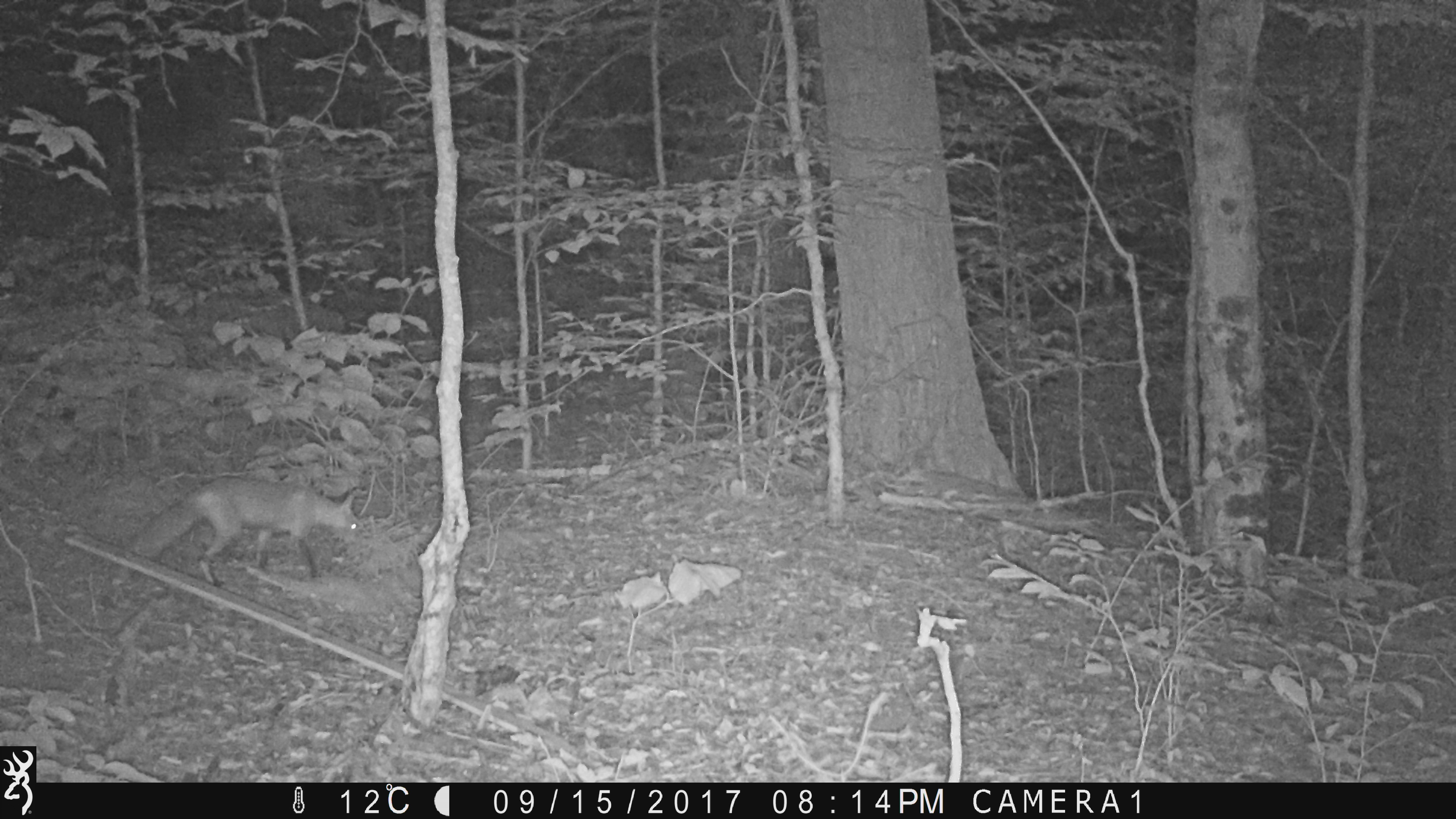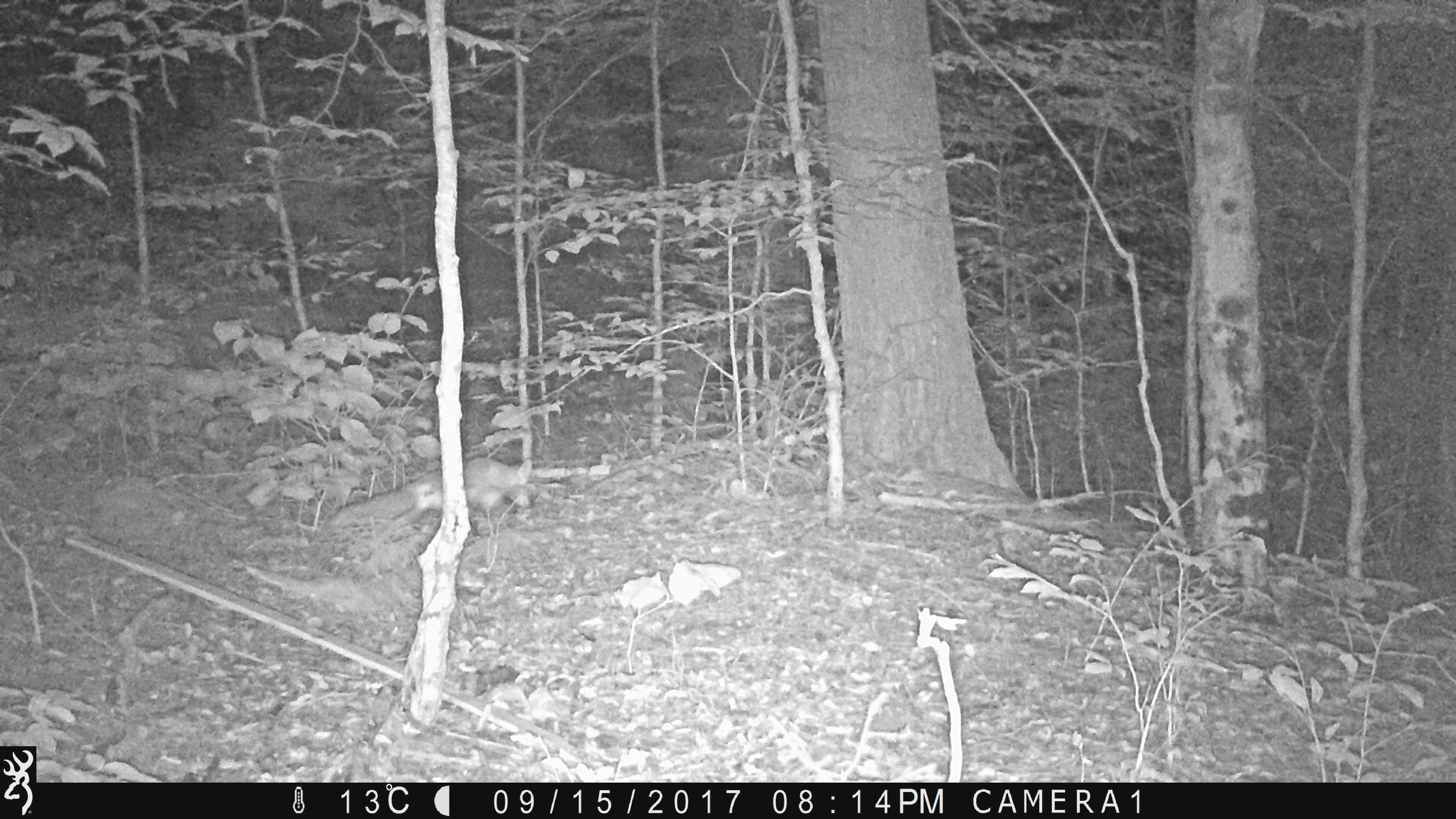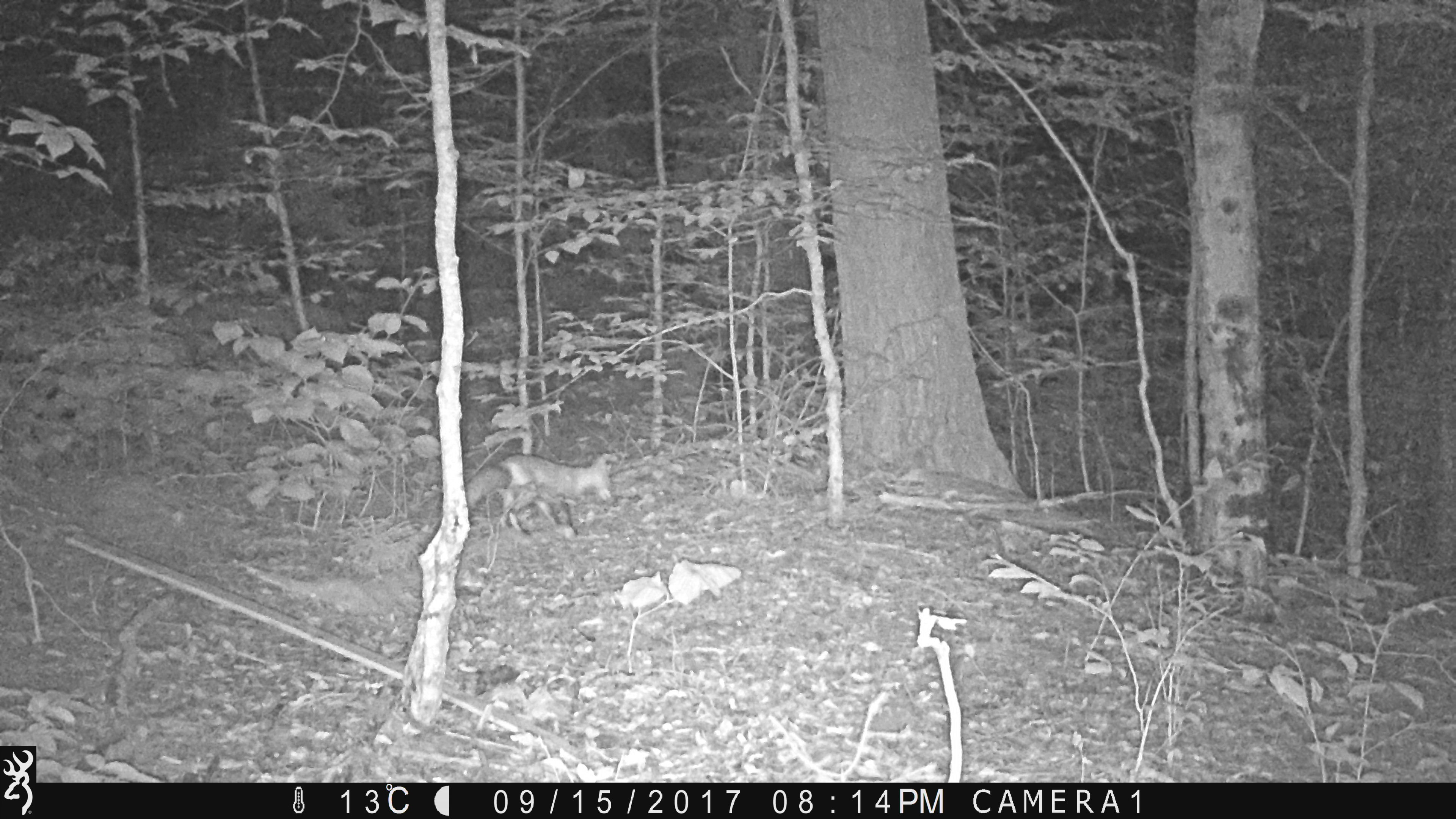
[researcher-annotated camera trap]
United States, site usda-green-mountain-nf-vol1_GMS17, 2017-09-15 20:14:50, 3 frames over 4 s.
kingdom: Animalia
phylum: Chordata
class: Mammalia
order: Carnivora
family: Canidae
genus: Vulpes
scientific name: Vulpes vulpes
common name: red fox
Red fox (Vulpes vulpes).